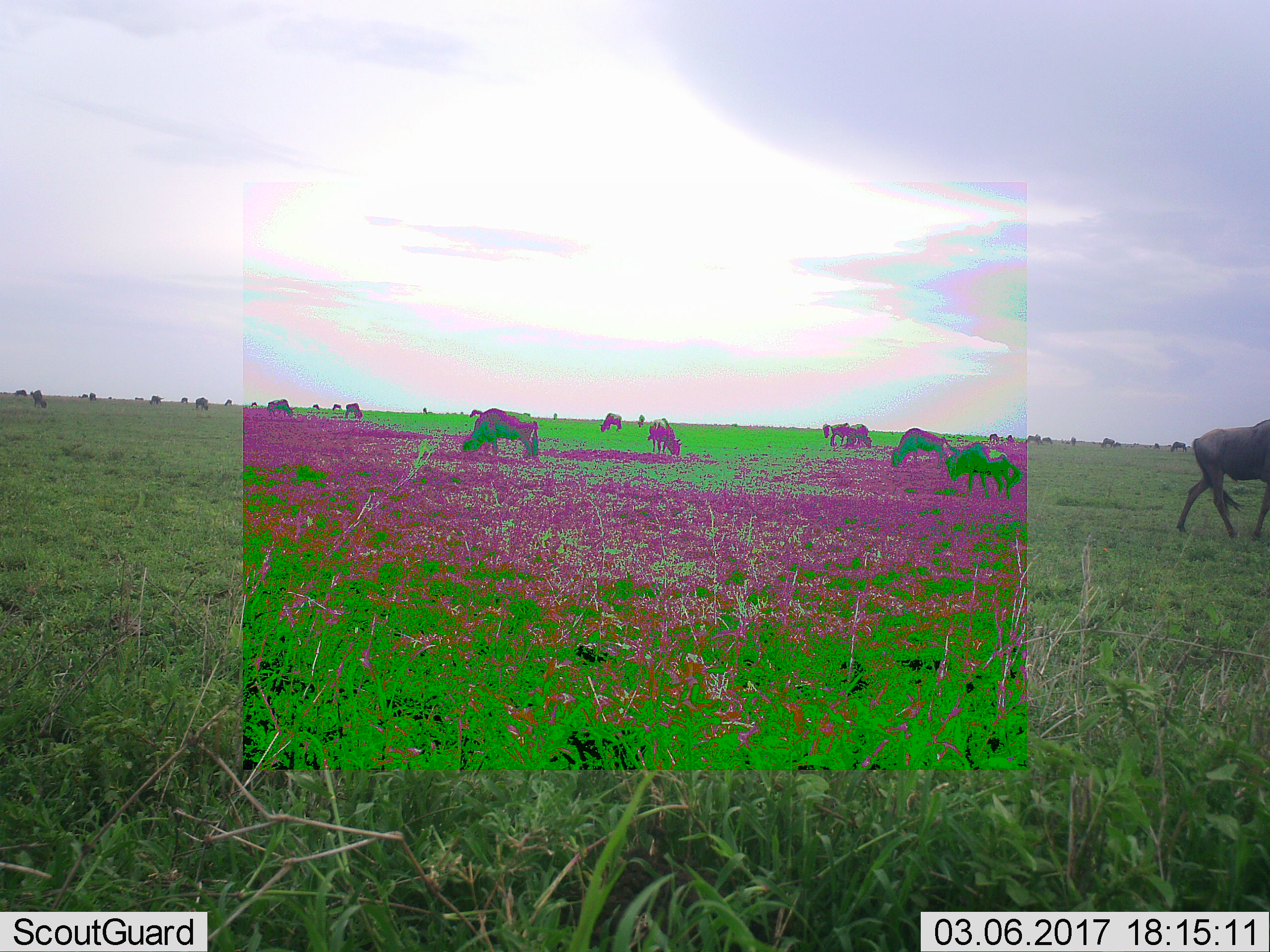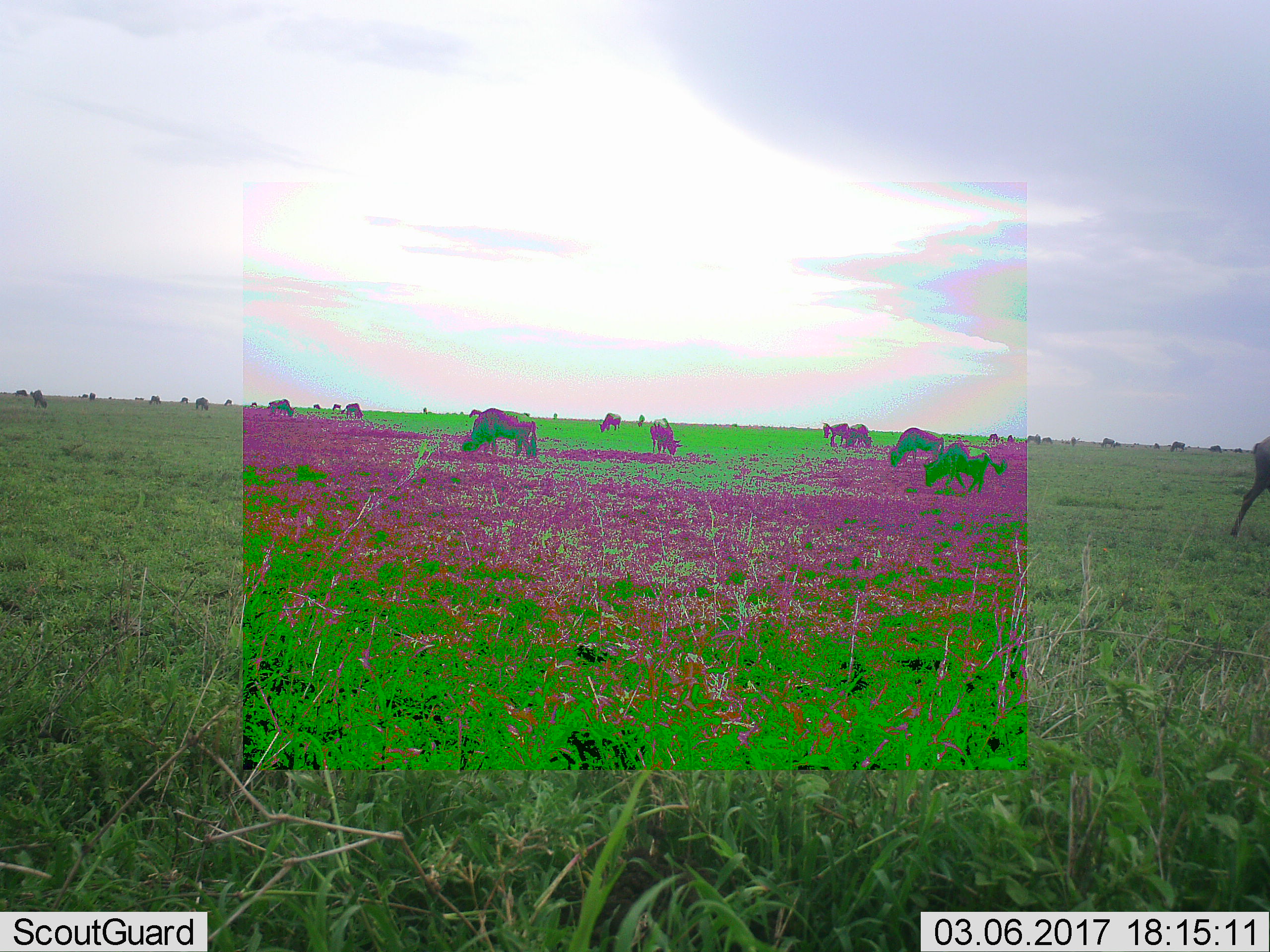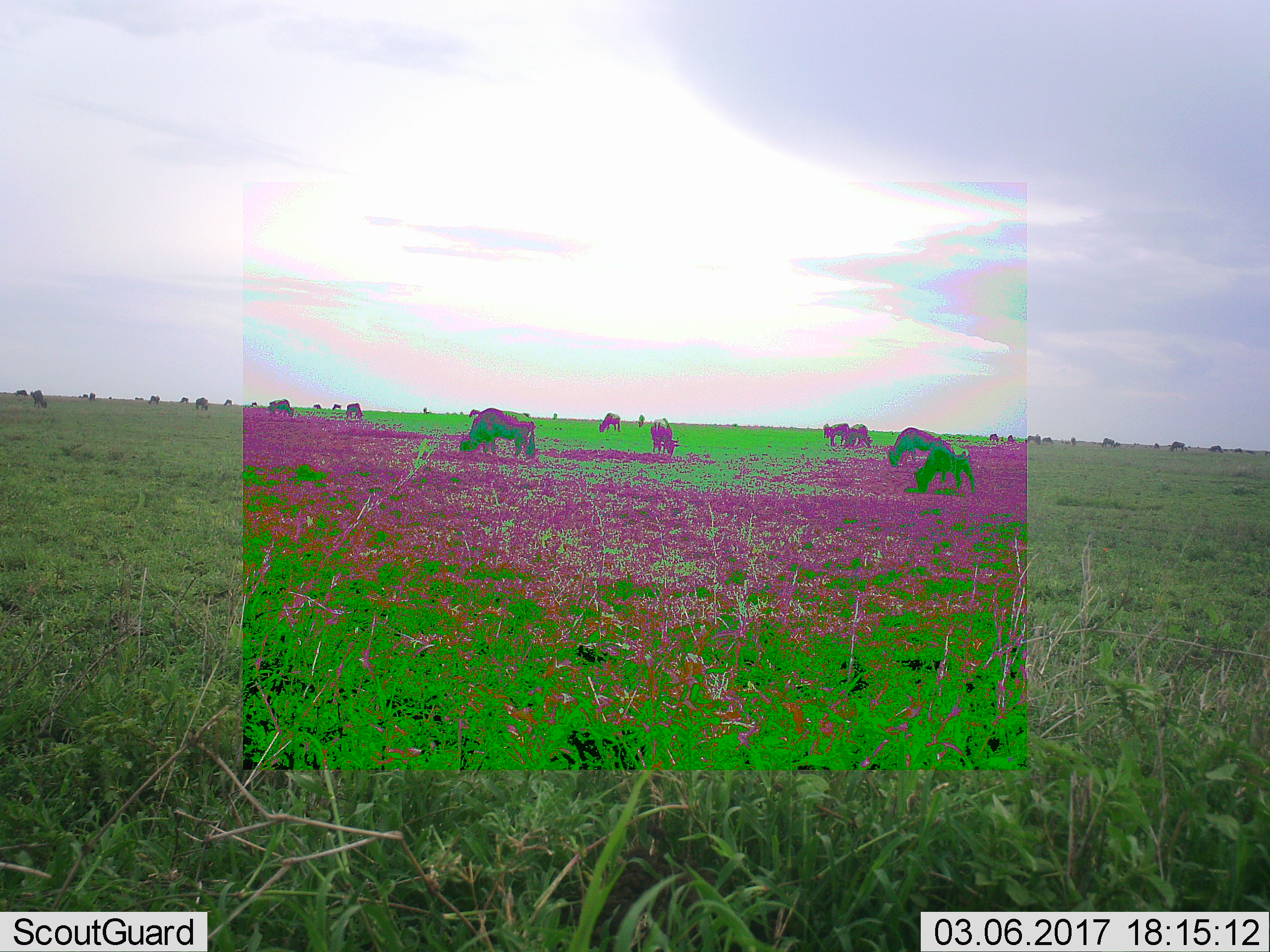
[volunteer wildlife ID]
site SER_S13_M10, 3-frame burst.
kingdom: Animalia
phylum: Chordata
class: Mammalia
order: Artiodactyla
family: Bovidae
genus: Connochaetes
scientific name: Connochaetes taurinus taurinus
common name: blue wildebeest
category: wildebeestblue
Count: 11-50.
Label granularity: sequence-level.